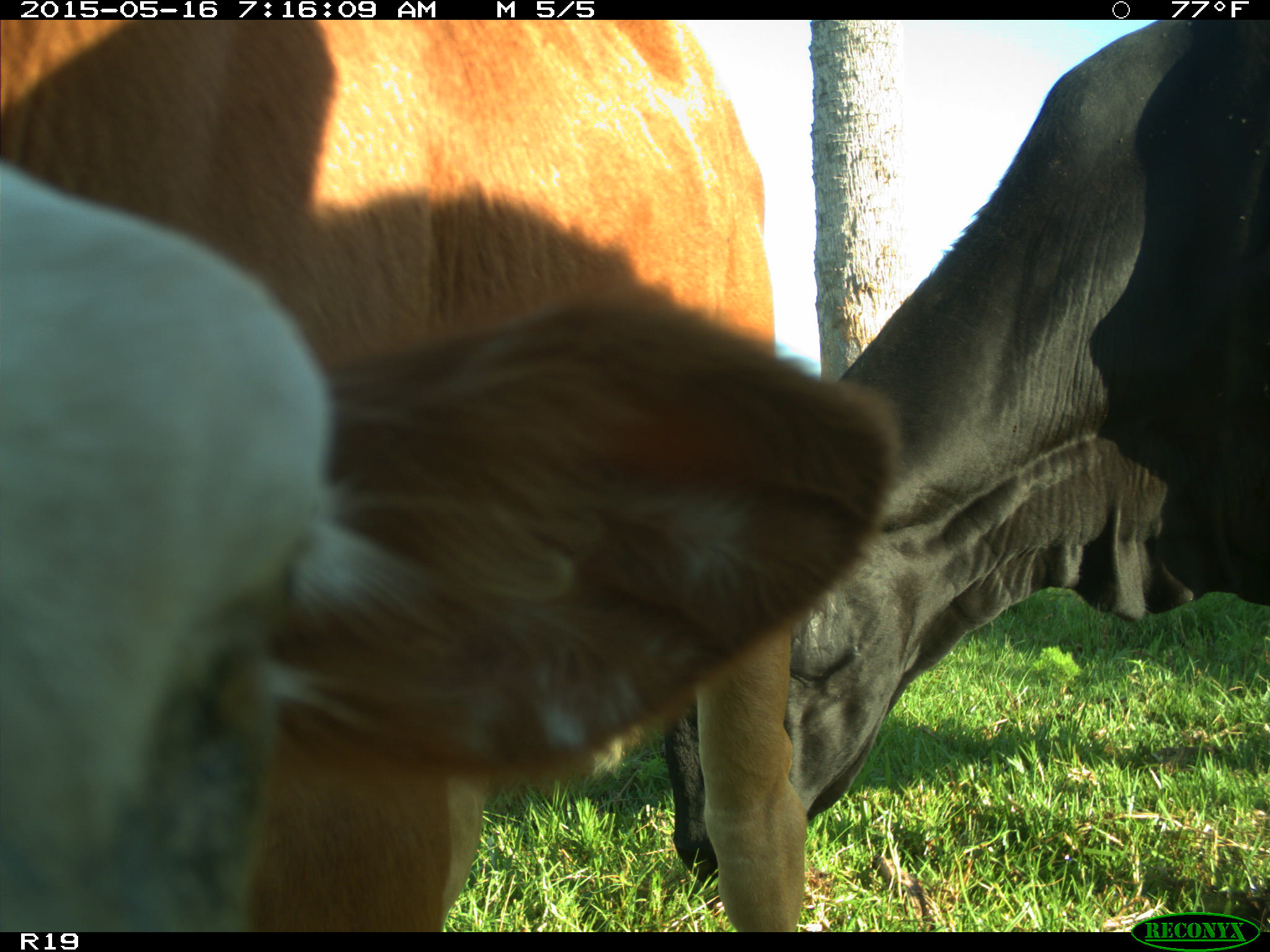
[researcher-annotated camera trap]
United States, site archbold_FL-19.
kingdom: Animalia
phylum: Chordata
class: Mammalia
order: Artiodactyla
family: Bovidae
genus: Bos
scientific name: Bos taurus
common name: domestic cow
Bos taurus (domestic cow).